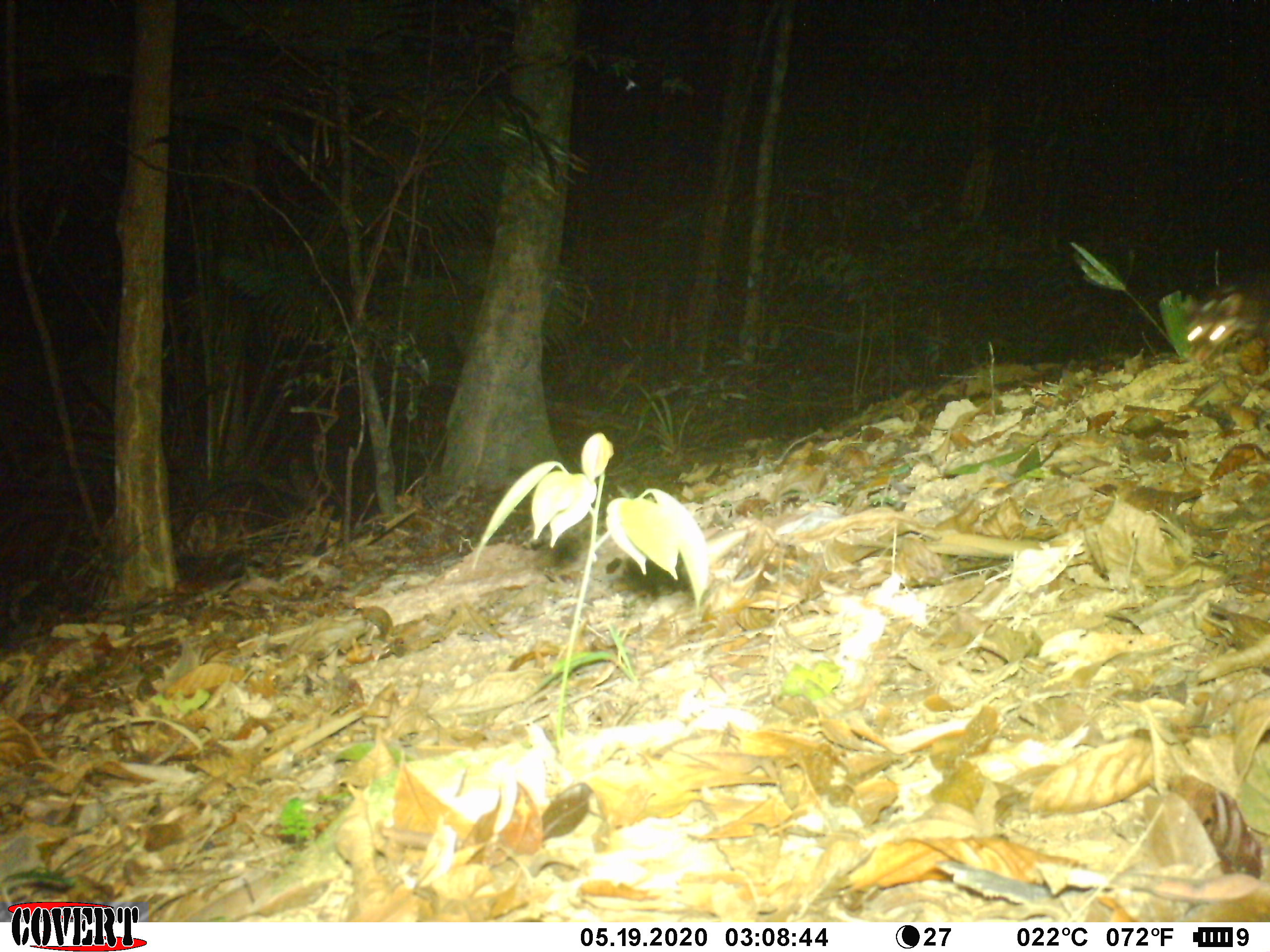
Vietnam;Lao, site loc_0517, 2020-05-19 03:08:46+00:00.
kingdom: Animalia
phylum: Chordata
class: Mammalia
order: Carnivora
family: Mustelidae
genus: Melogale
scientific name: Melogale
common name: ferret badger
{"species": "ferret badger (Melogale)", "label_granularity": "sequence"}